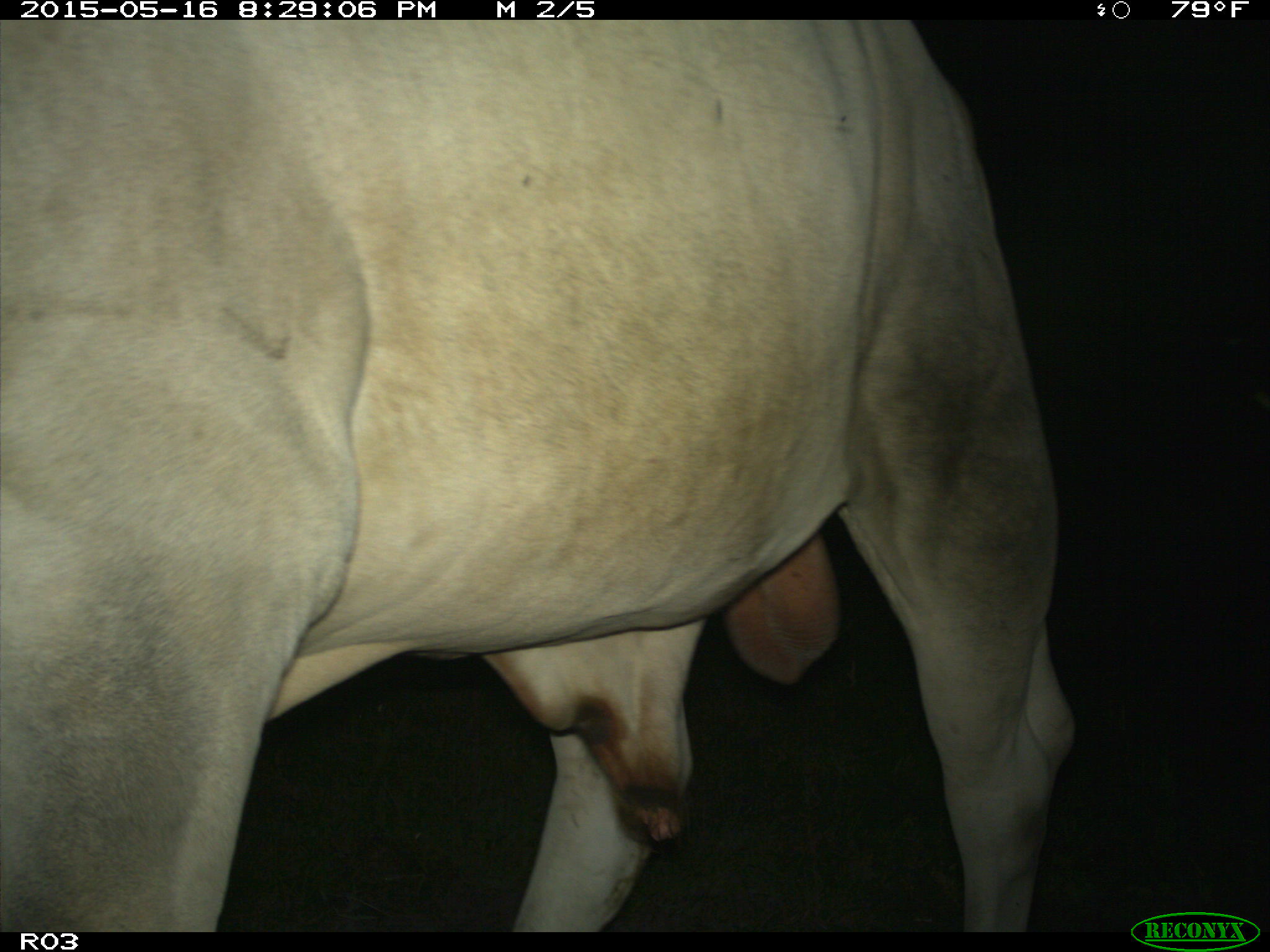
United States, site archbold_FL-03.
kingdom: Animalia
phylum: Chordata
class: Mammalia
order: Artiodactyla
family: Bovidae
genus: Bos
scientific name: Bos taurus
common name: domestic cow